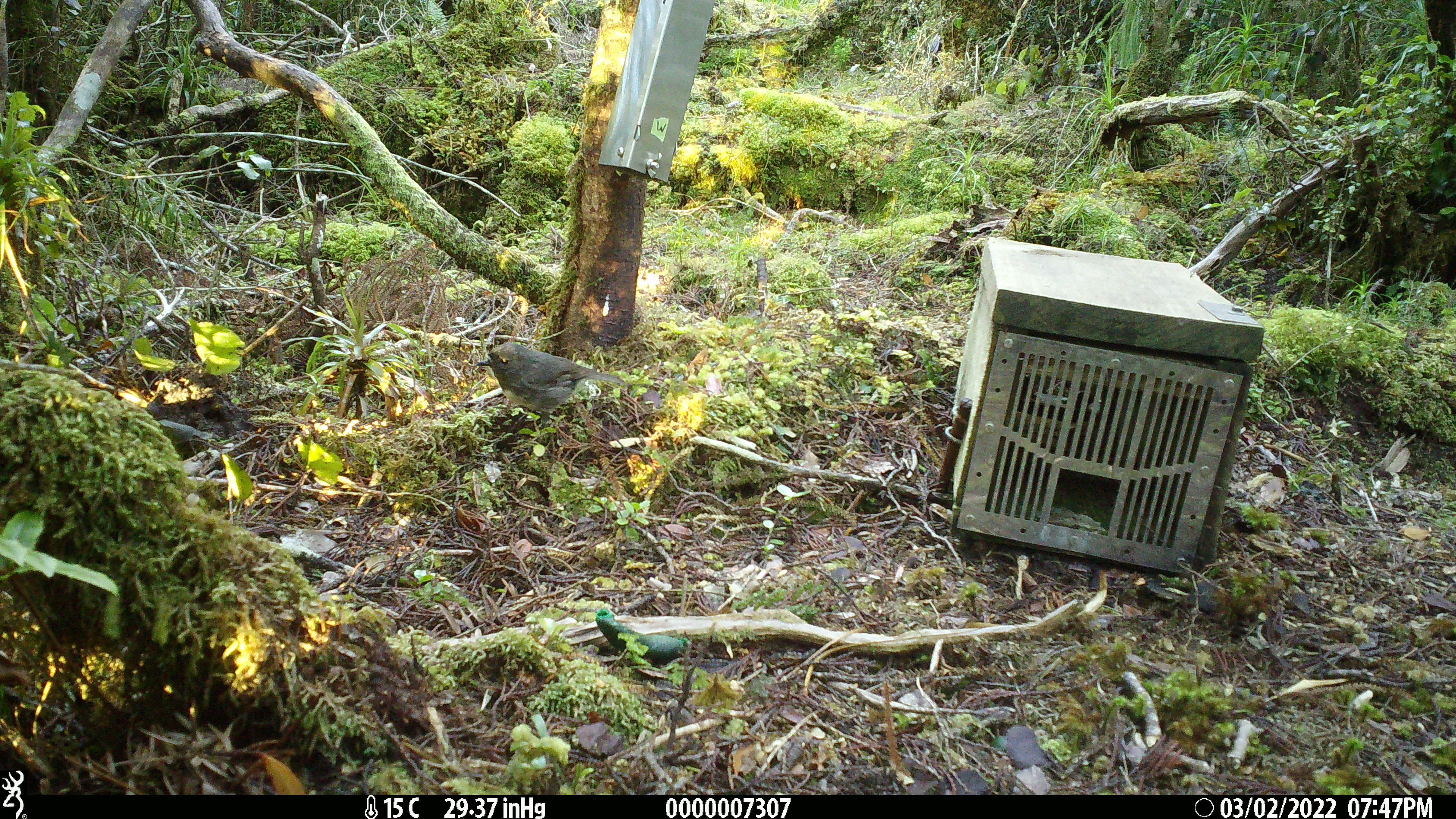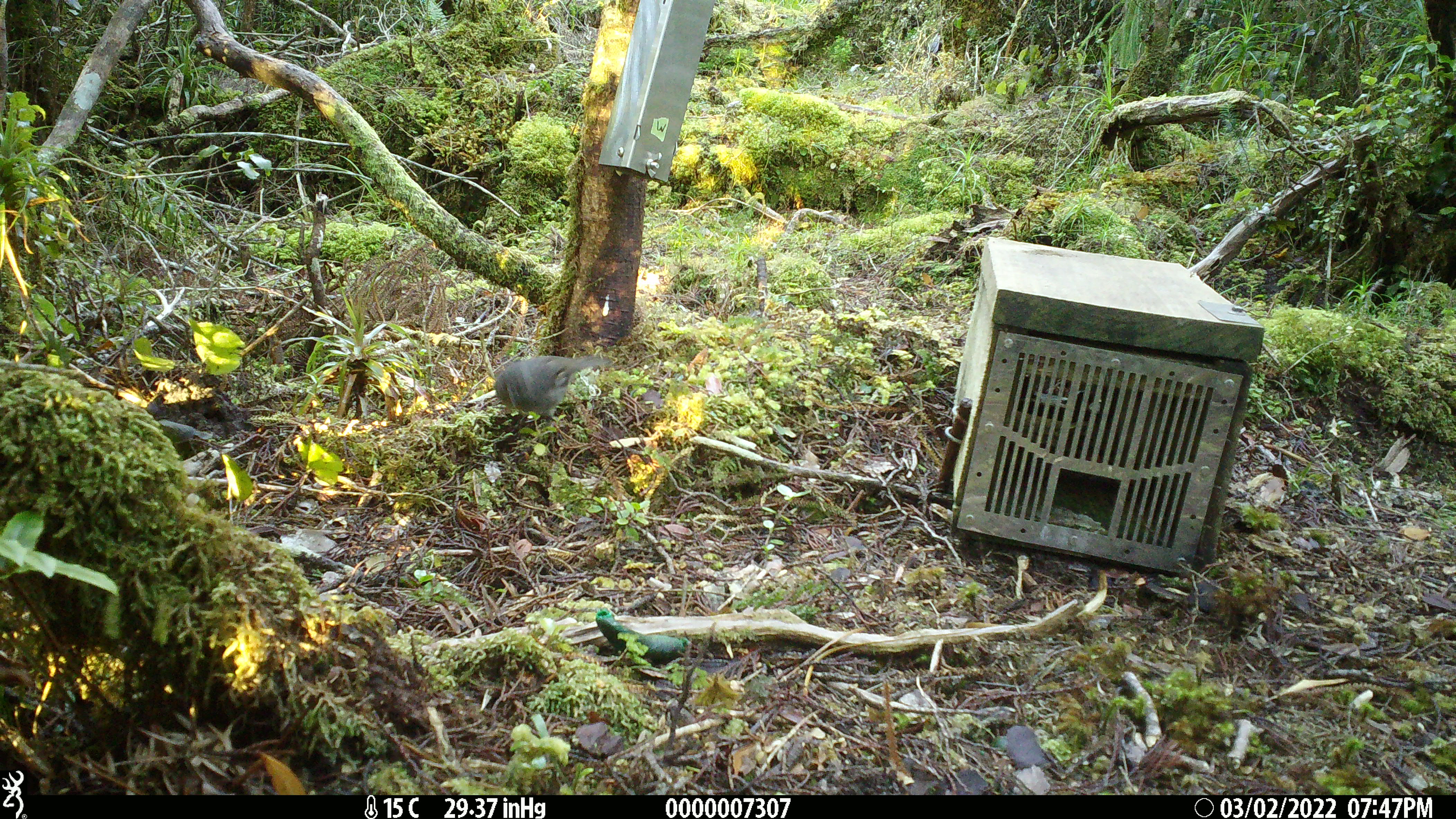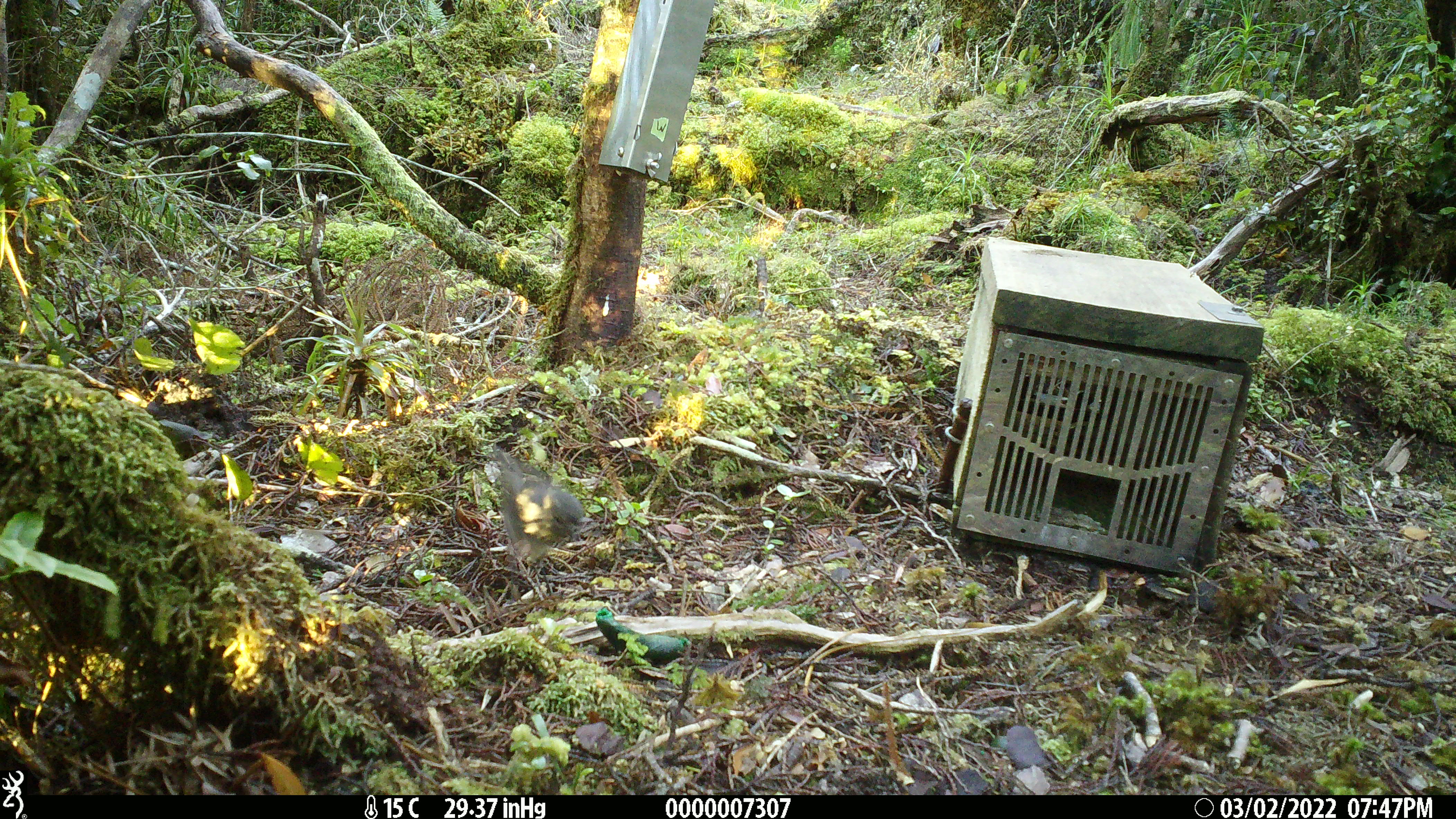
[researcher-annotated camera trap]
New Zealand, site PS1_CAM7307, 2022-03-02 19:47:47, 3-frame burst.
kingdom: Animalia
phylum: Chordata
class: Aves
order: Passeriformes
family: Petroicidae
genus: Petroica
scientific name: Petroica australis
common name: new zealand robin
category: robin